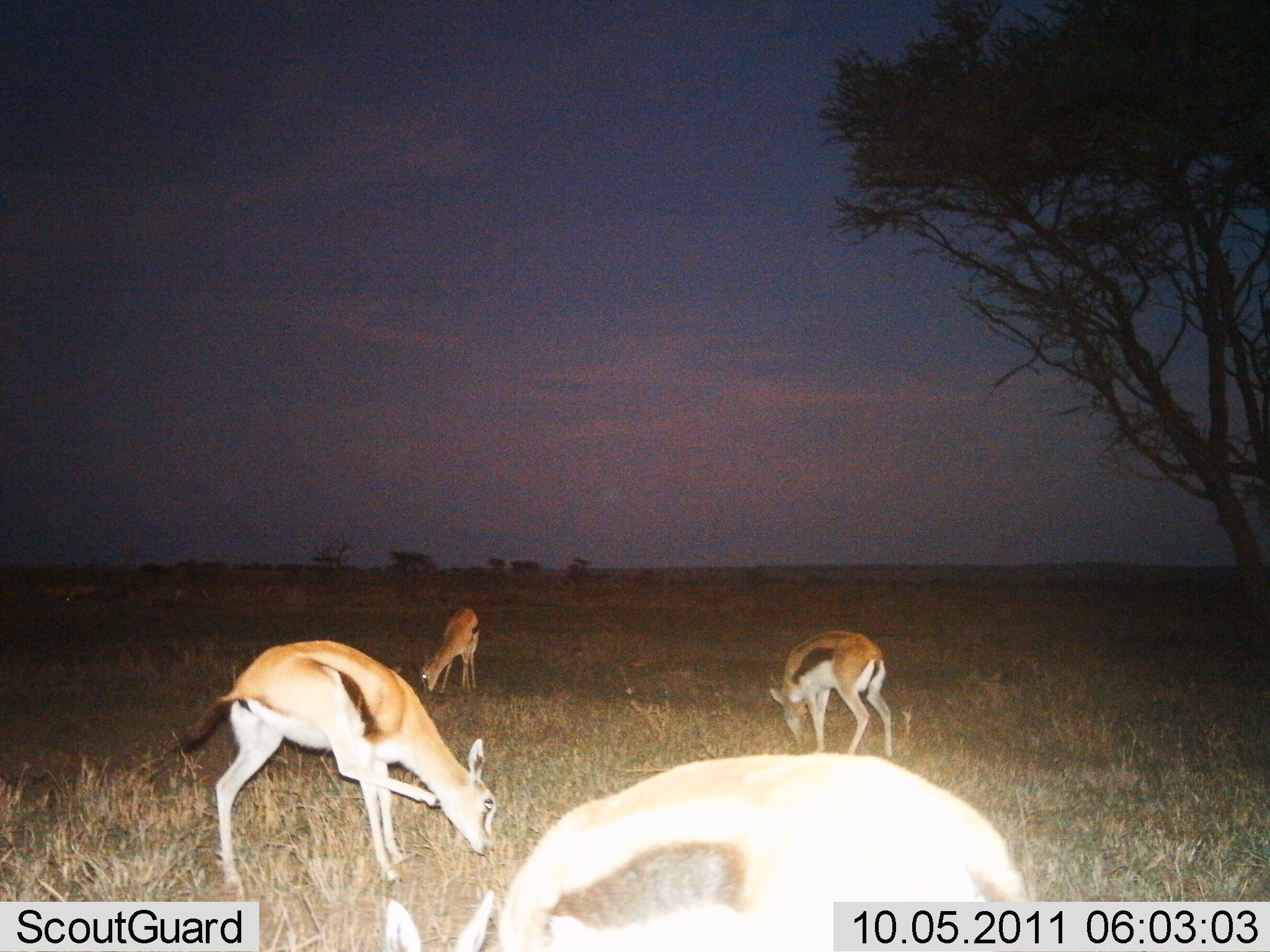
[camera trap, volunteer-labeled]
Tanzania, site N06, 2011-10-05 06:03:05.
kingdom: Animalia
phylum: Chordata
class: Mammalia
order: Artiodactyla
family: Bovidae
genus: Eudorcas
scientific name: Eudorcas thomsonii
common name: thomson's gazelle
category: gazellethomsons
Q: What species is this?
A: Gazellethomsons (thomson's gazelle) (Eudorcas thomsonii).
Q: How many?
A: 4.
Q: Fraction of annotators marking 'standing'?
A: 15%.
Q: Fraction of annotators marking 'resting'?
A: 0%.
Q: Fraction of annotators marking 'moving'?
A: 0%.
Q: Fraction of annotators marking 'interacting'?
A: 8%.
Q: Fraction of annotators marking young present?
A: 8%.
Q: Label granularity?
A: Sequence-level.